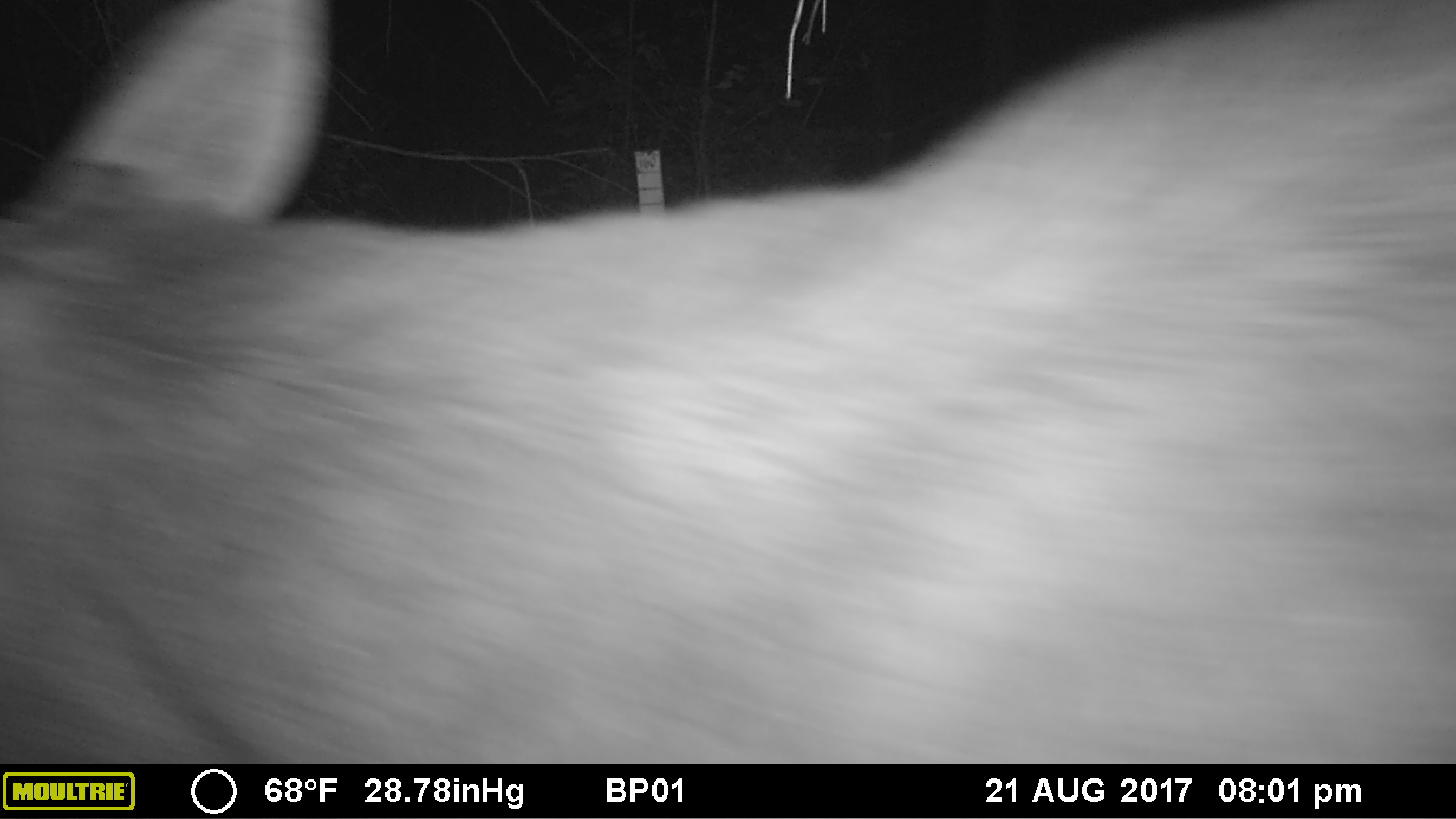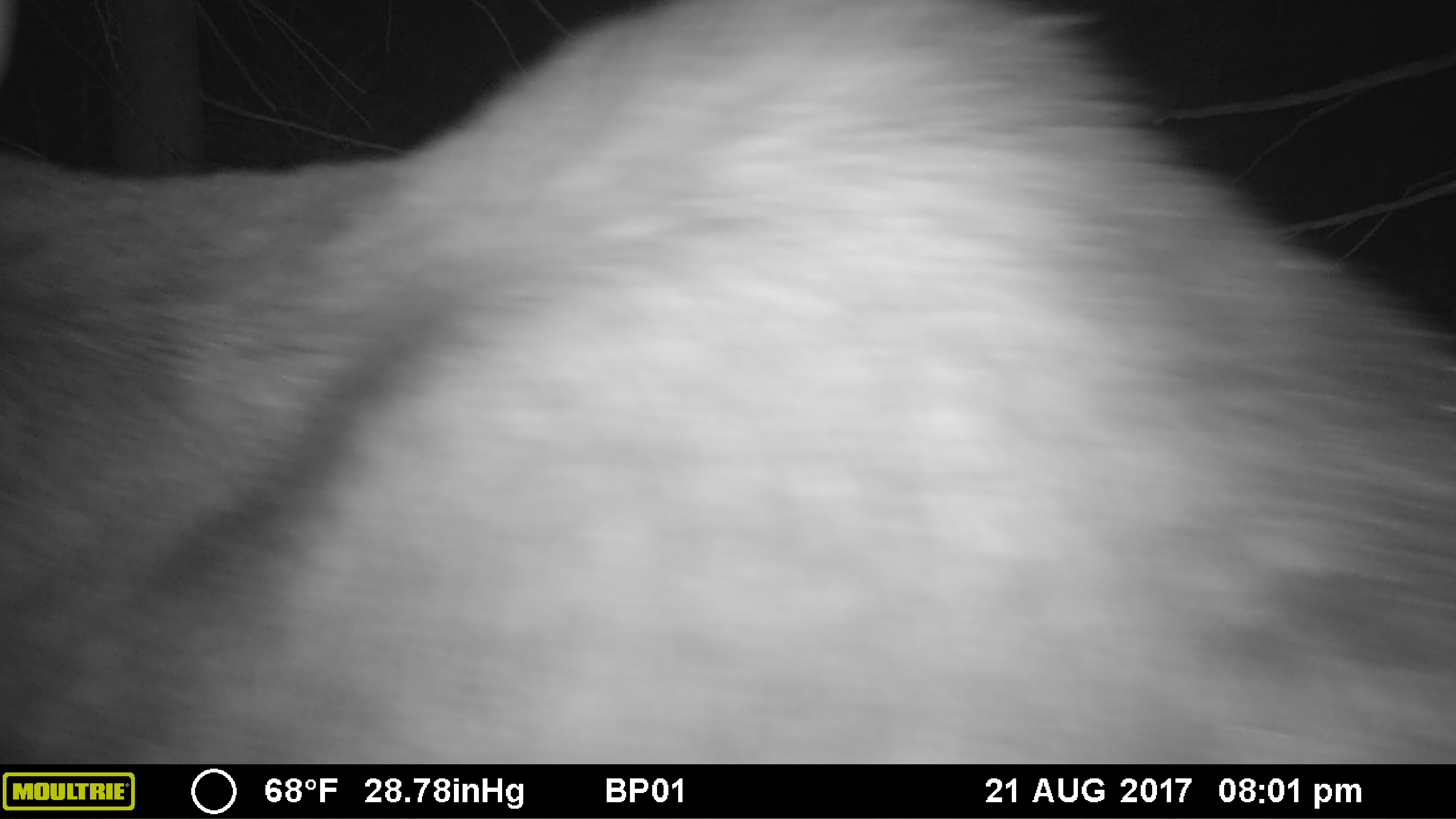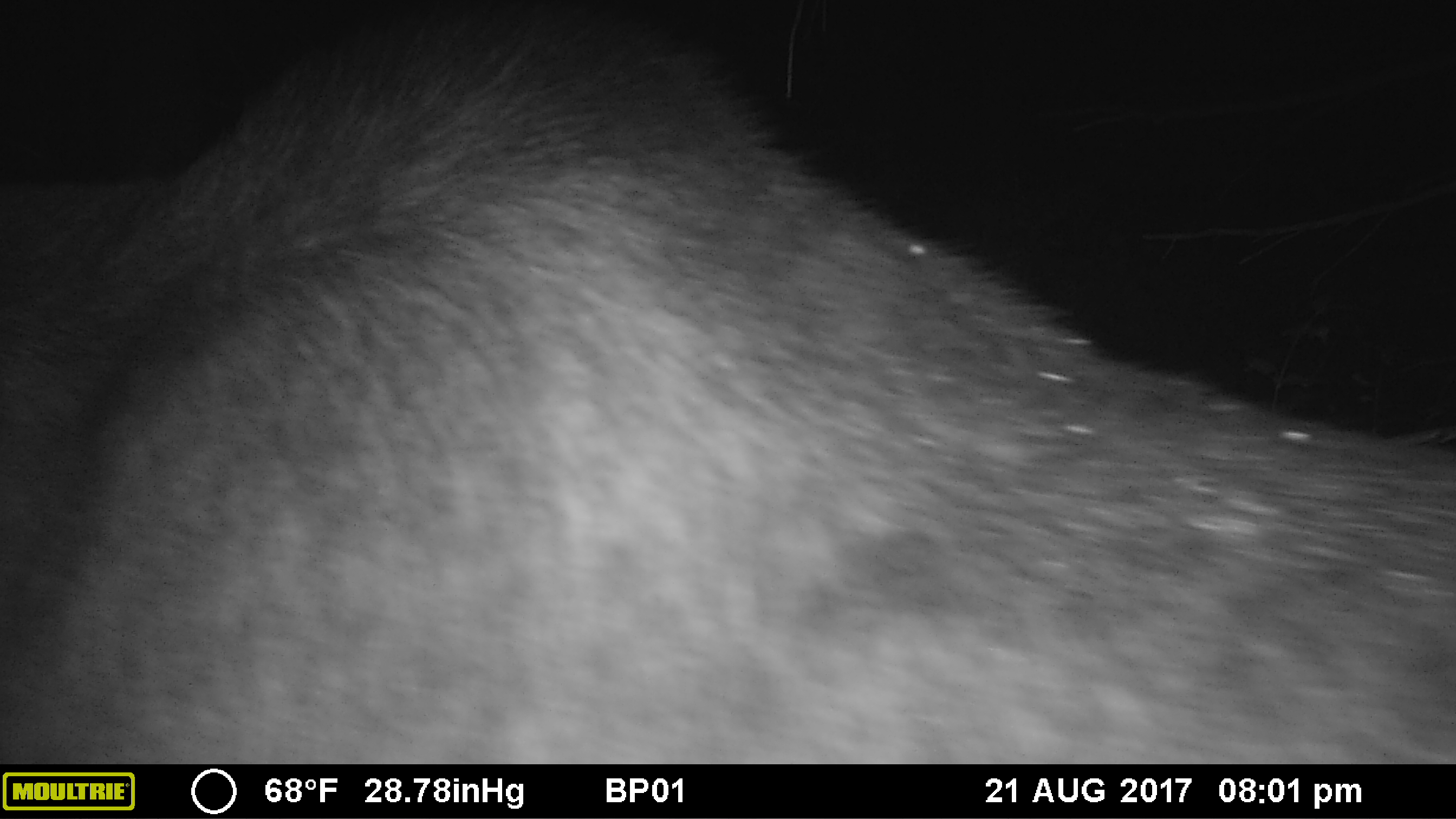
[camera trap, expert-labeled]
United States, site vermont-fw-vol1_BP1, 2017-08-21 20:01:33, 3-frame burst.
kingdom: Animalia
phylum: Chordata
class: Mammalia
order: Artiodactyla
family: Cervidae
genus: Alces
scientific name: Alces alces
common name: moose